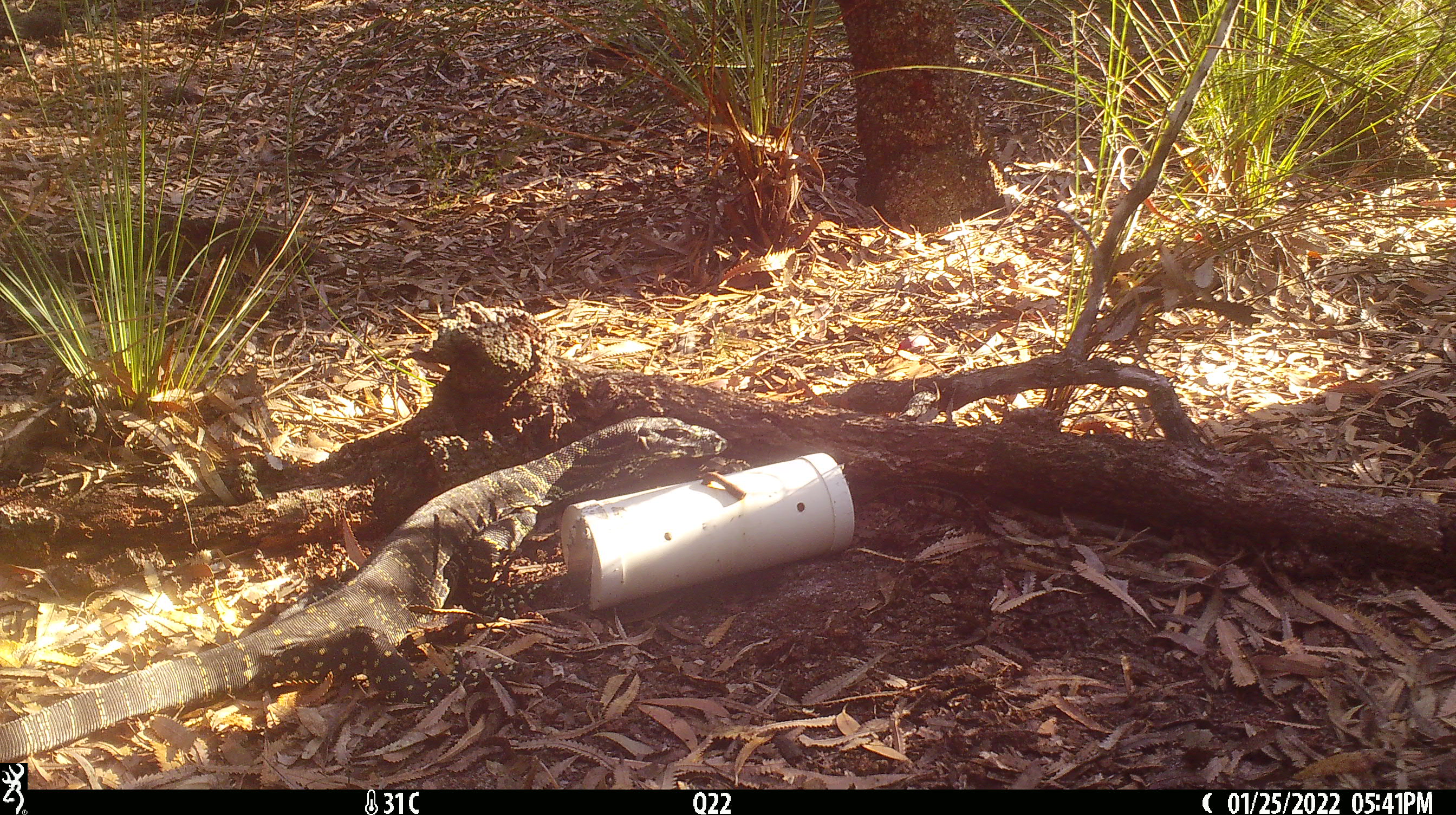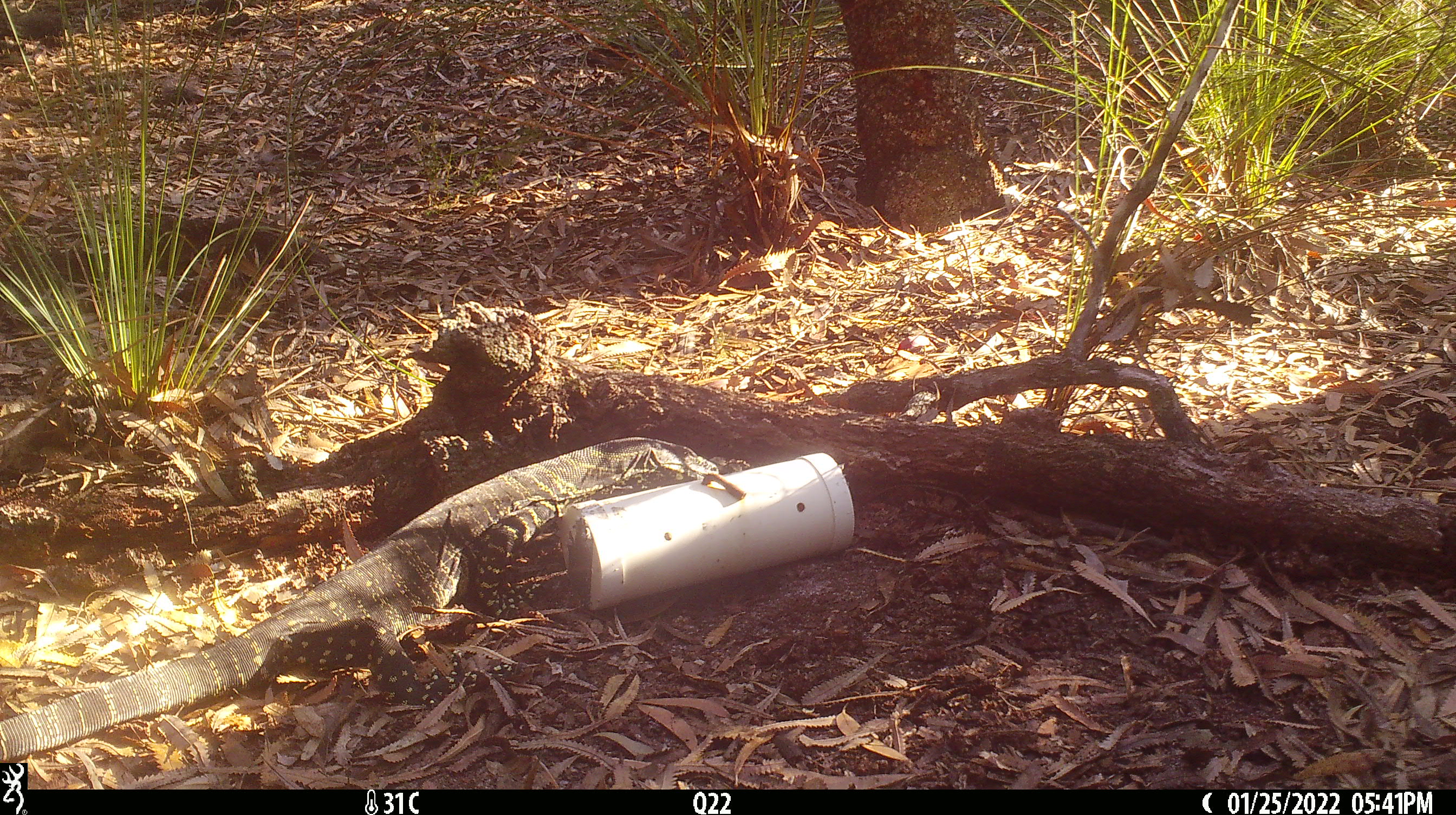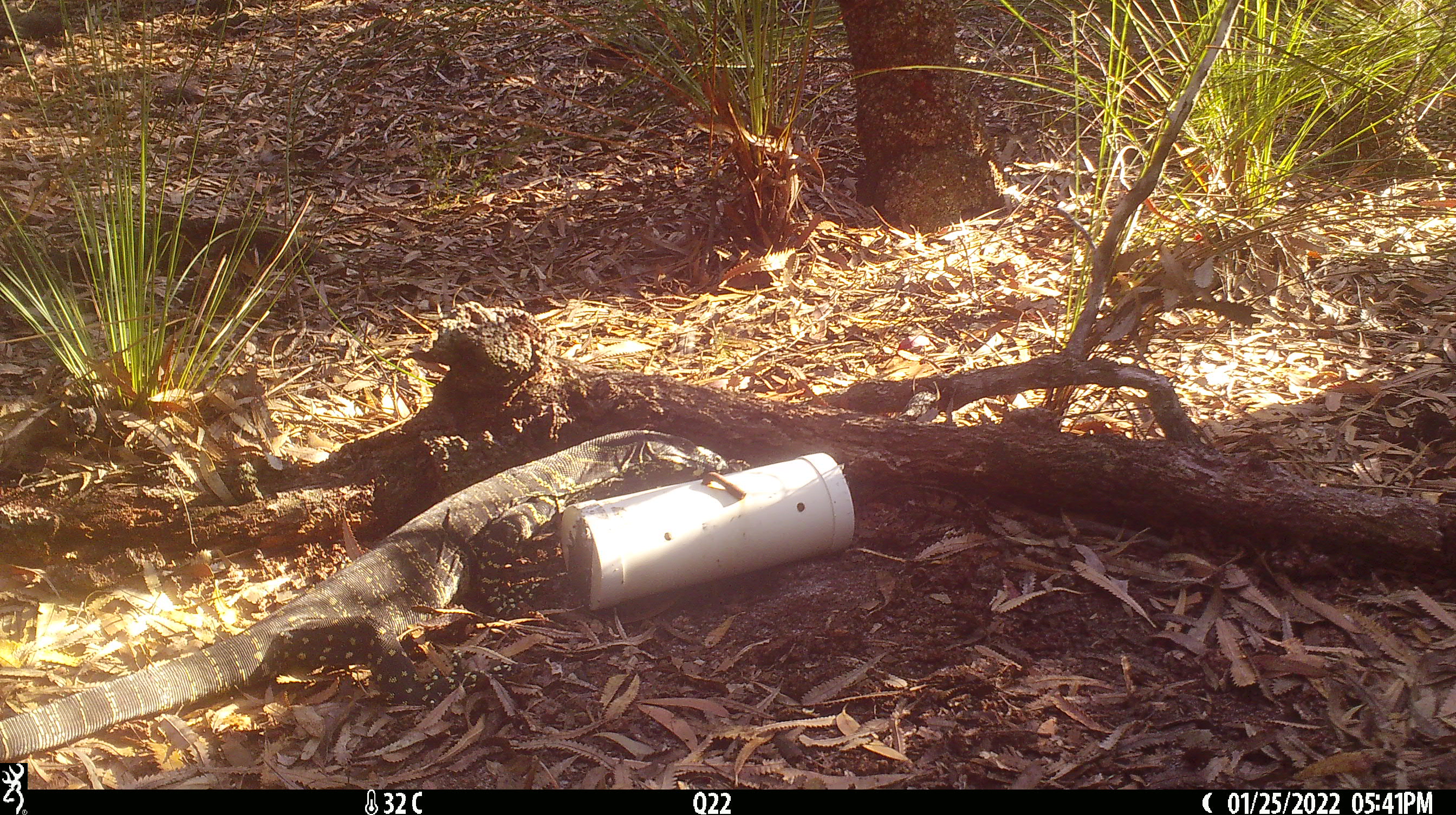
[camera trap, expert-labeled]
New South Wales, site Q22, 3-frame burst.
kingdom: Animalia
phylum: Chordata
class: Reptilia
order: Squamata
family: Varanidae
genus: Varanus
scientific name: Varanus varius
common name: lace monitor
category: goanna